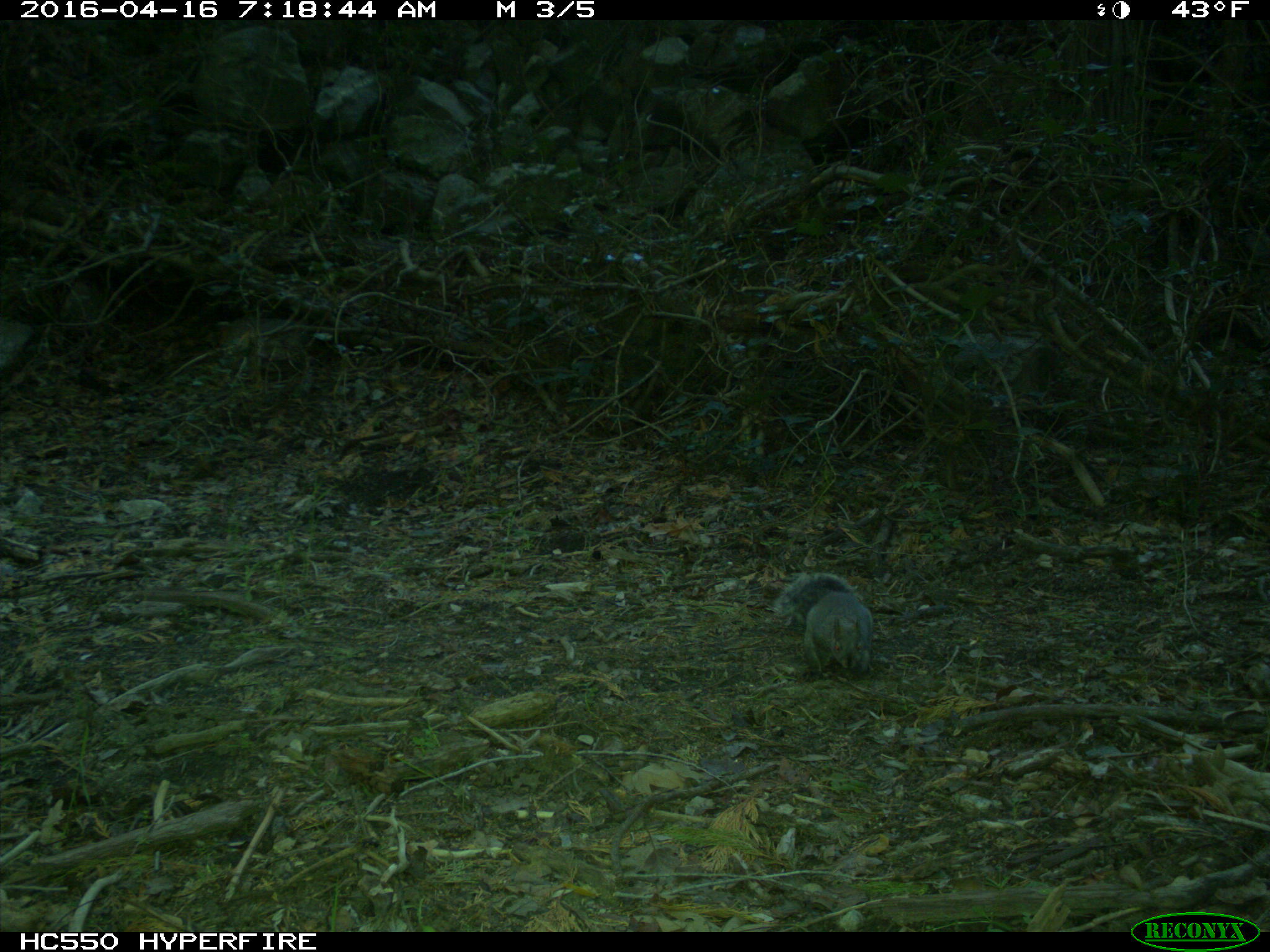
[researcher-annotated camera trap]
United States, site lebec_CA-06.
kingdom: Animalia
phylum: Chordata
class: Mammalia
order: Rodentia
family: Sciuridae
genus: Sciurus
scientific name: Sciurus carolinensis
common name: eastern gray squirrel